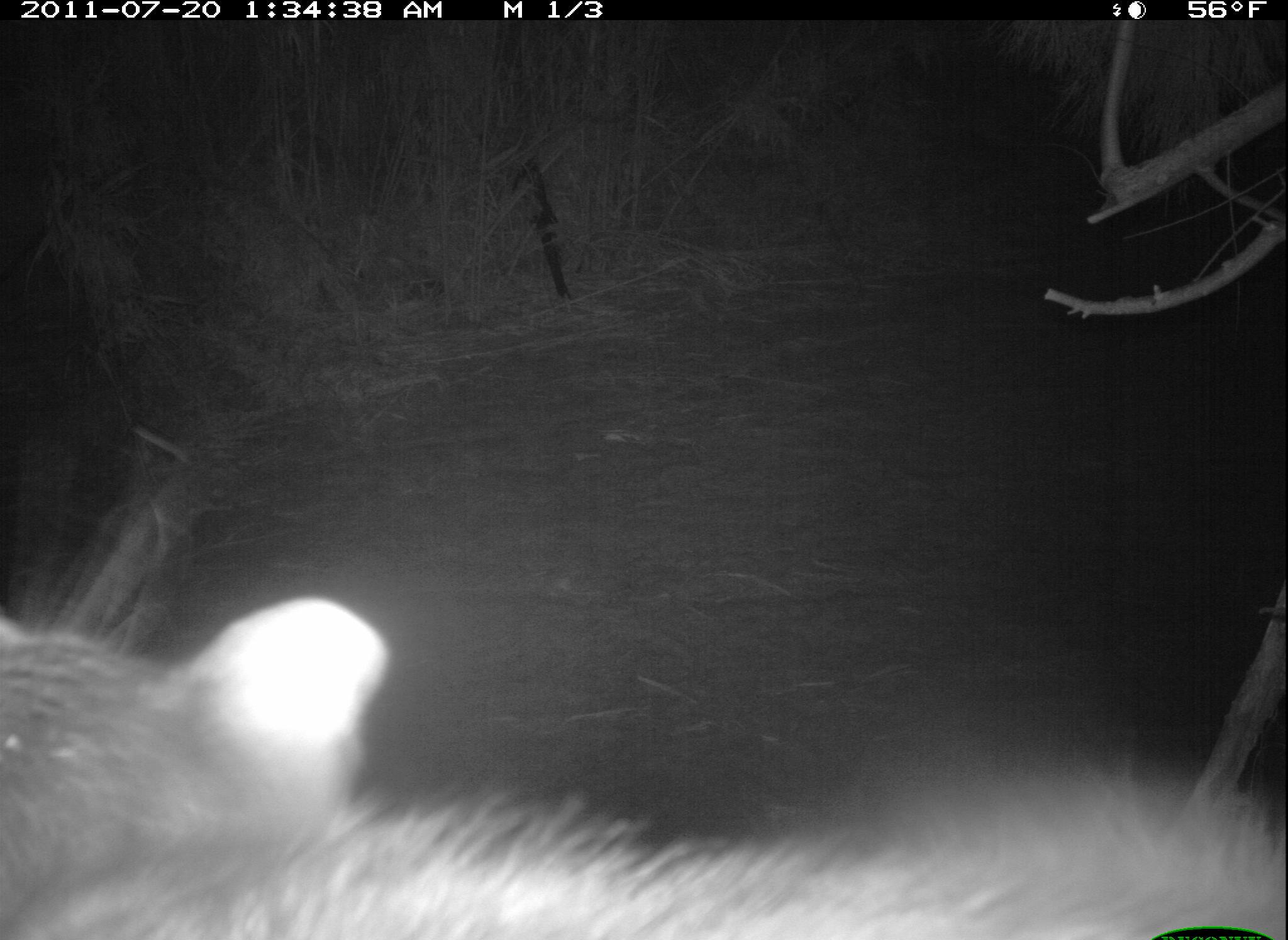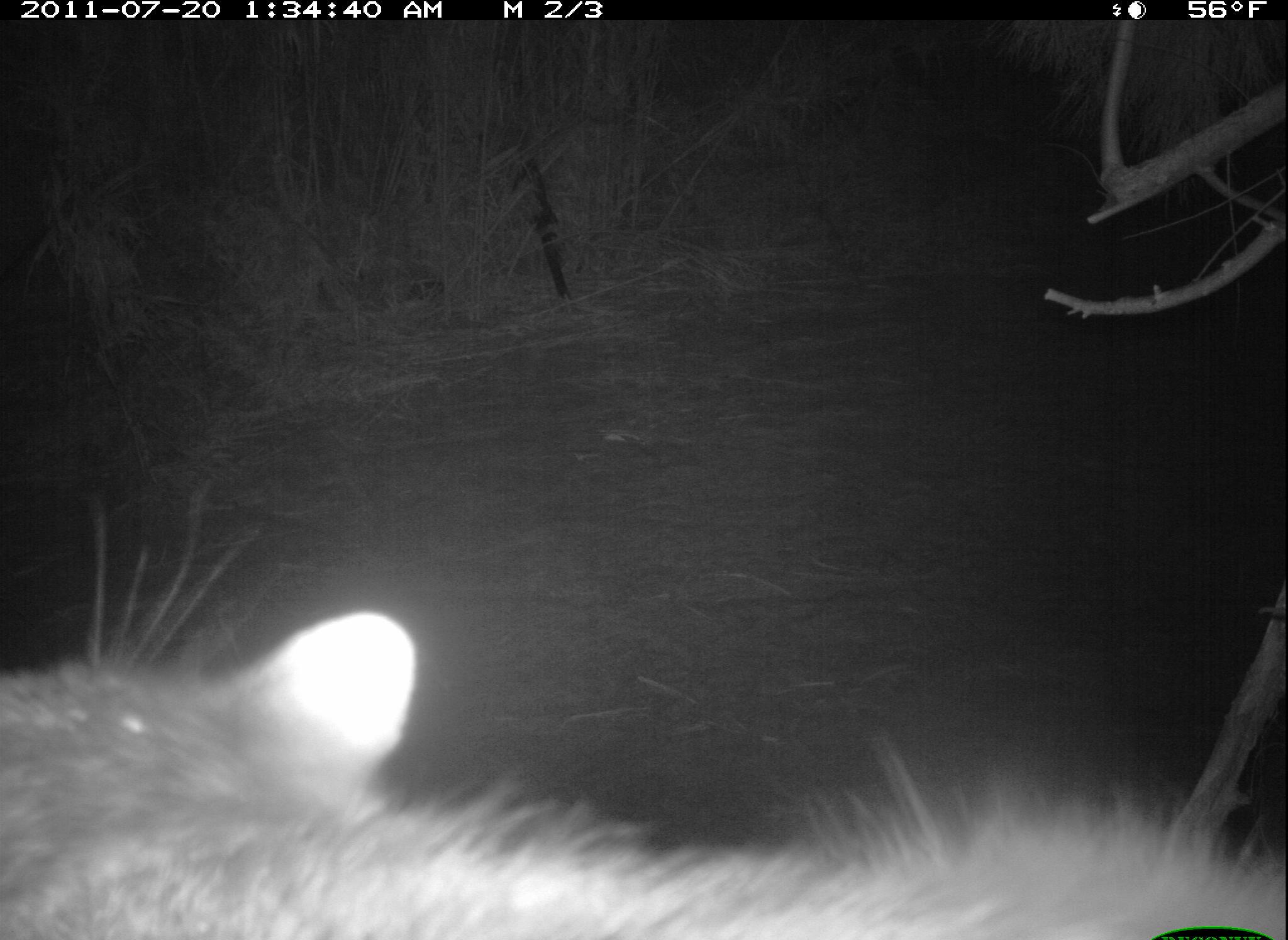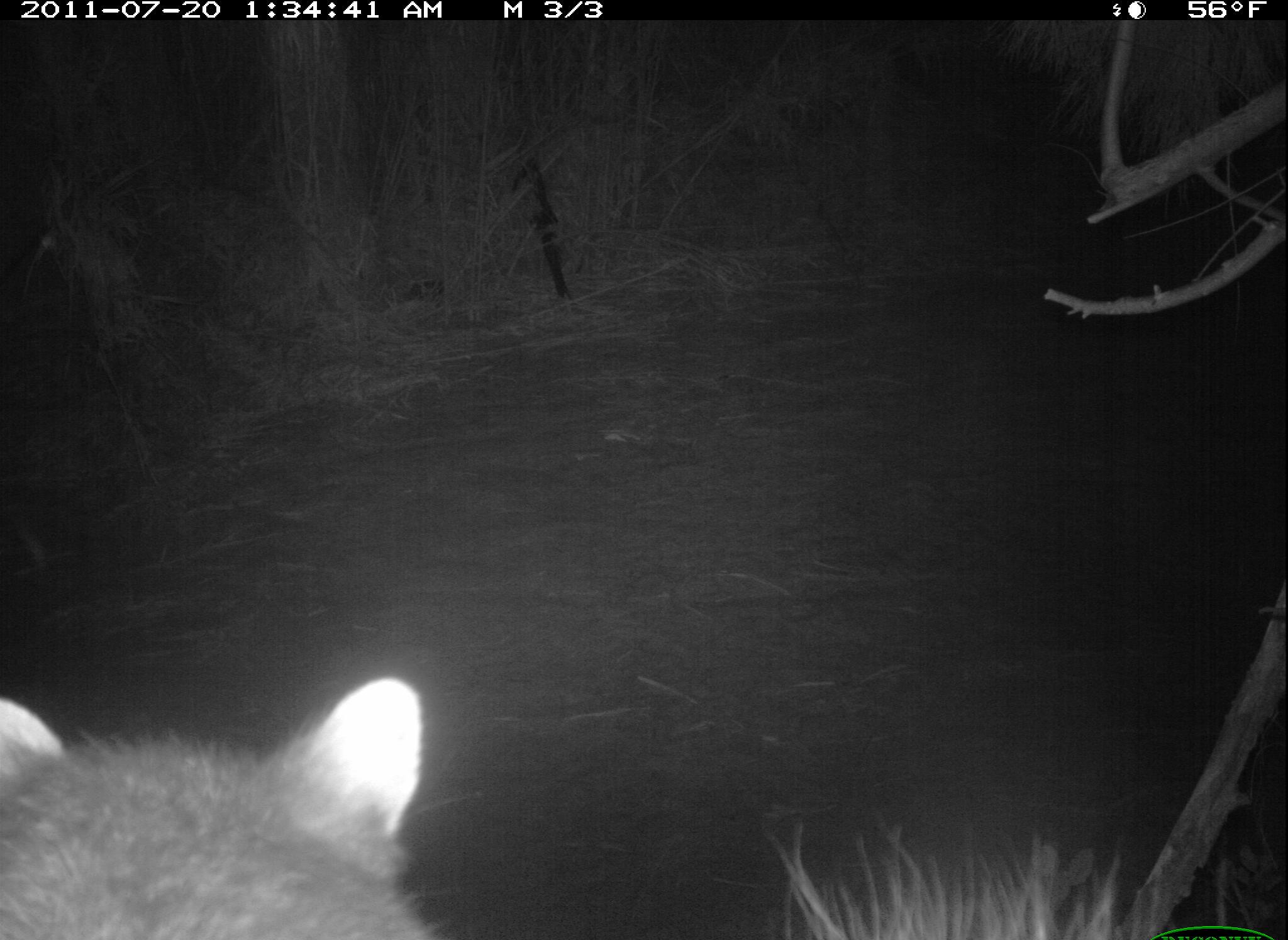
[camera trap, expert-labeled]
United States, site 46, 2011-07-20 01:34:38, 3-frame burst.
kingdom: Animalia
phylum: Chordata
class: Mammalia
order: Carnivora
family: Procyonidae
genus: Procyon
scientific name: Procyon lotor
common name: raccoon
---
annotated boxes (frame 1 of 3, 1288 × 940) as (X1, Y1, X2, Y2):
raccoon: (2, 569, 1286, 936)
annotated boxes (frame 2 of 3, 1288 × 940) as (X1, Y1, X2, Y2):
raccoon: (10, 623, 1286, 933)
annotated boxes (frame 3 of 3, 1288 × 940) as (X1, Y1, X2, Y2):
raccoon: (13, 639, 510, 931)